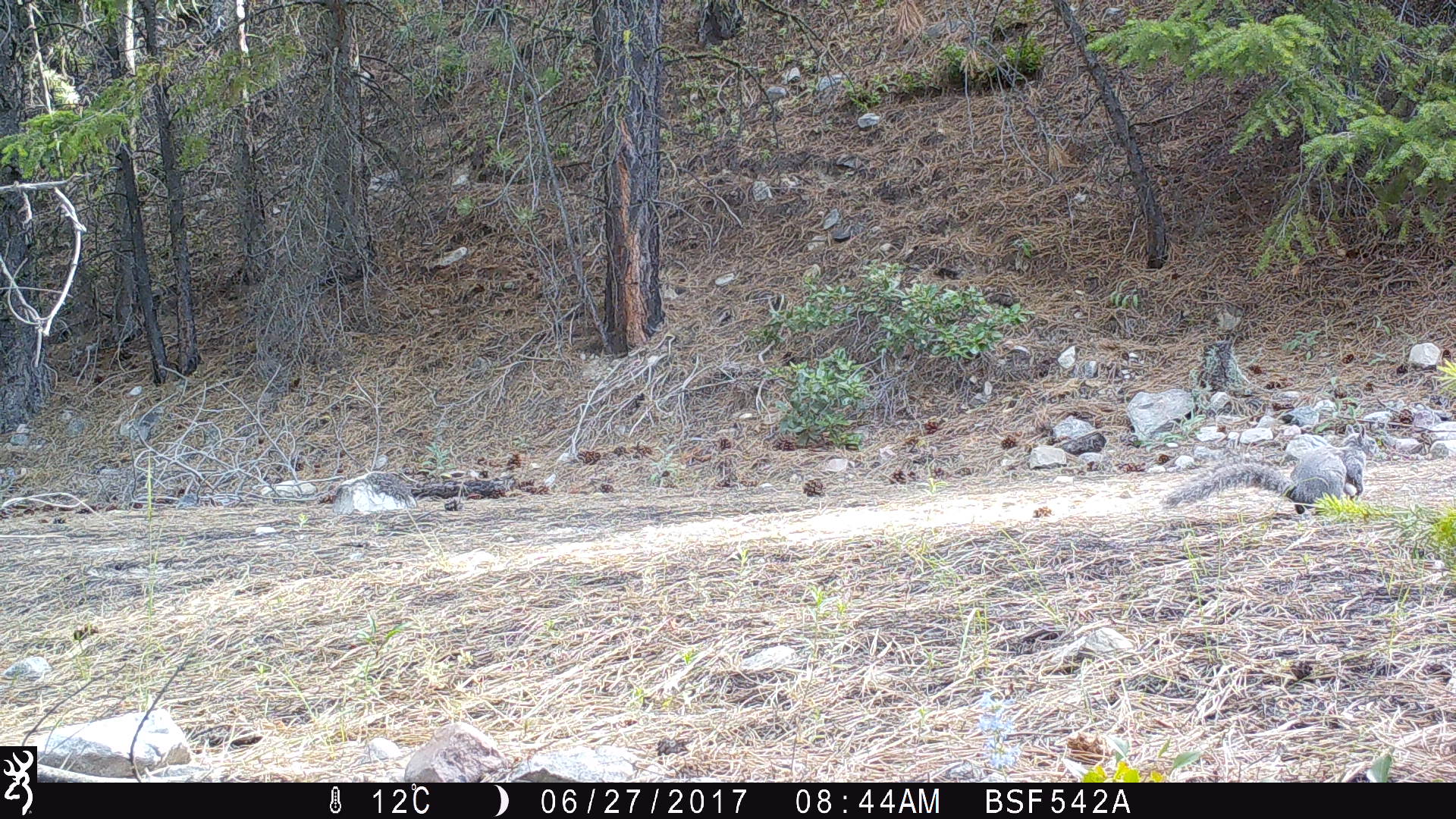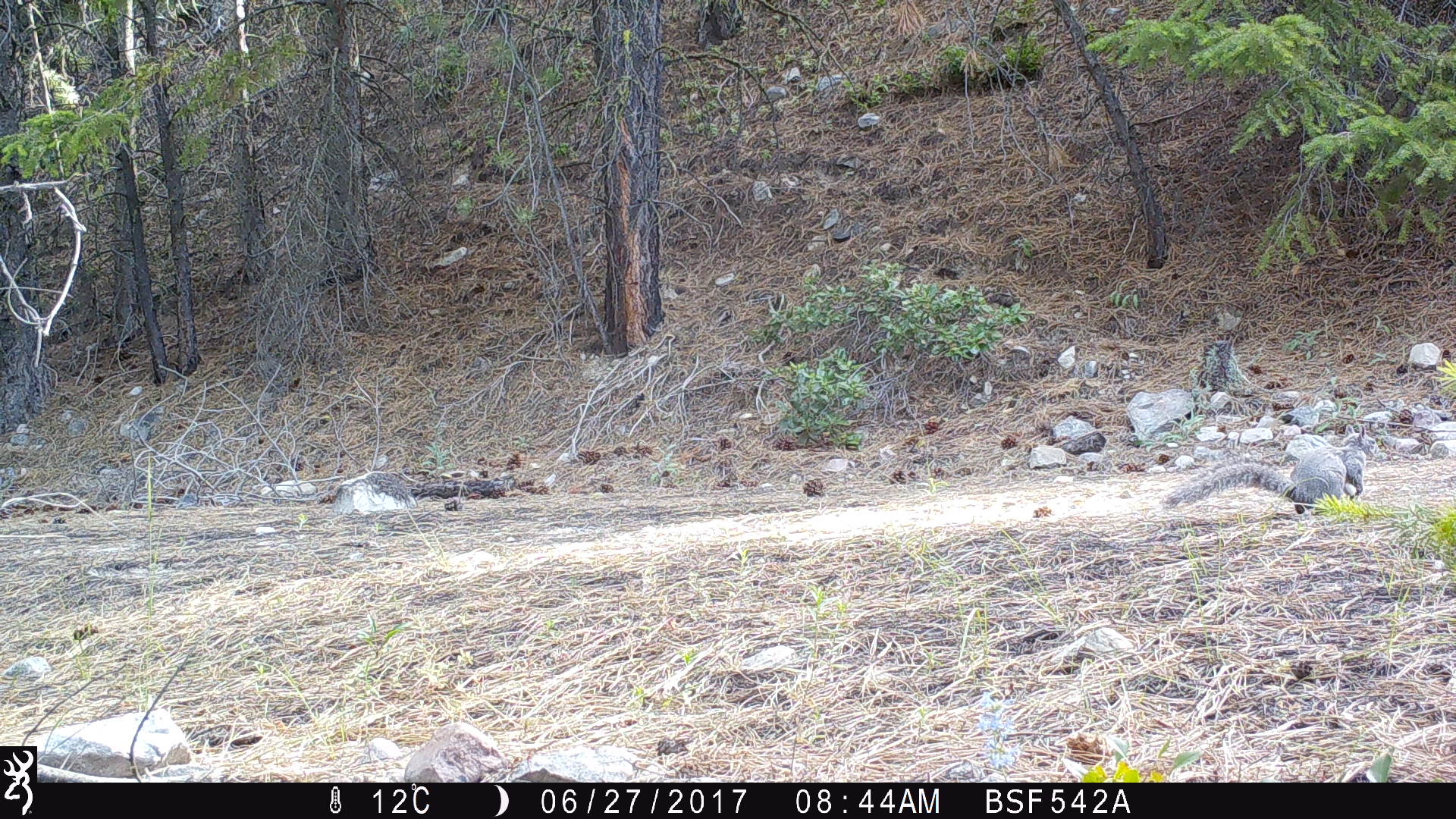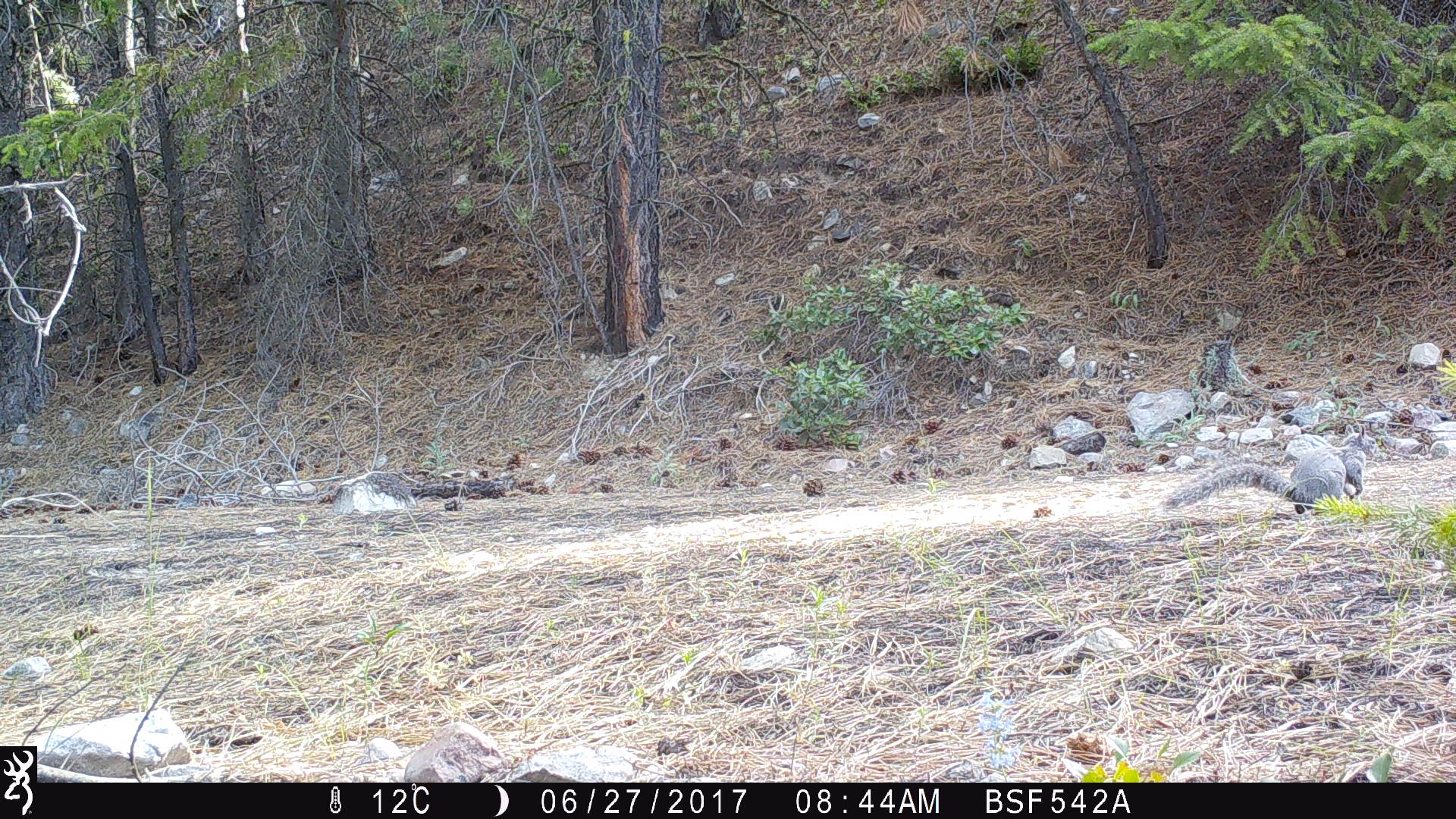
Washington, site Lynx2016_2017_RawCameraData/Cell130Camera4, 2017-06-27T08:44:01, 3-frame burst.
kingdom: Animalia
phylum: Chordata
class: Mammalia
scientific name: Mammalia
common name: small mammal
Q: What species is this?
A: Small mammal (Mammalia).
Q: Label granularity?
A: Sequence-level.